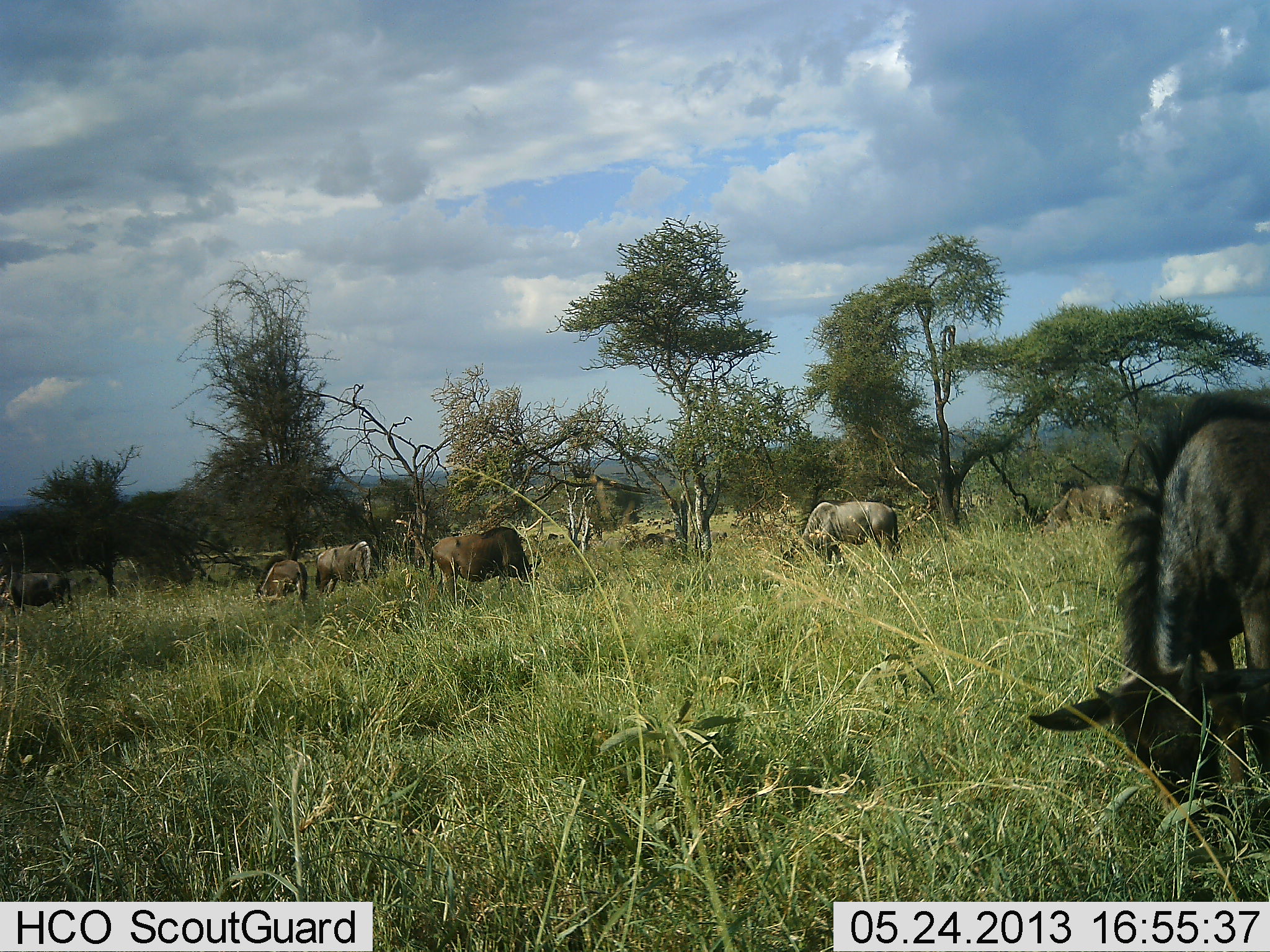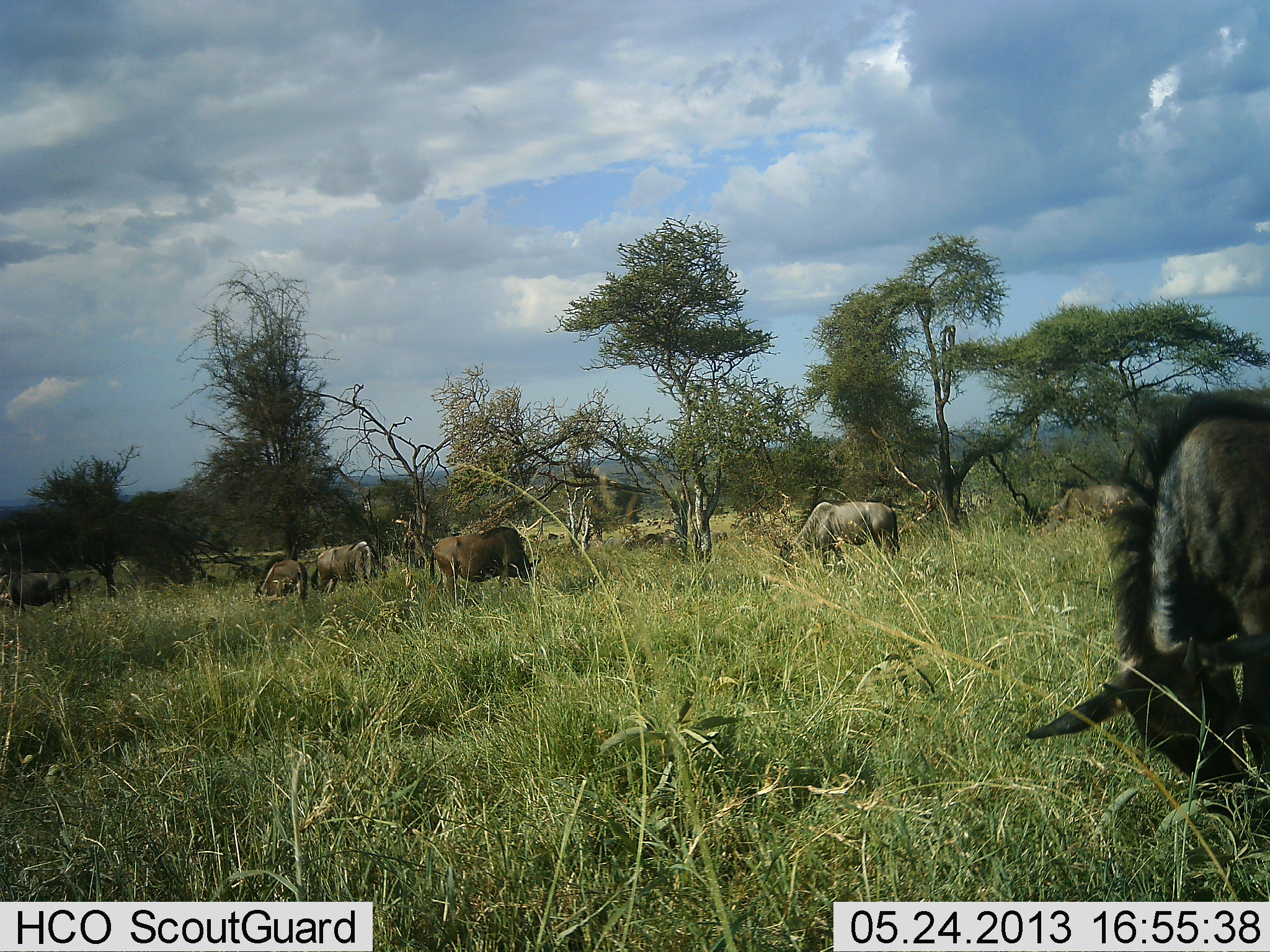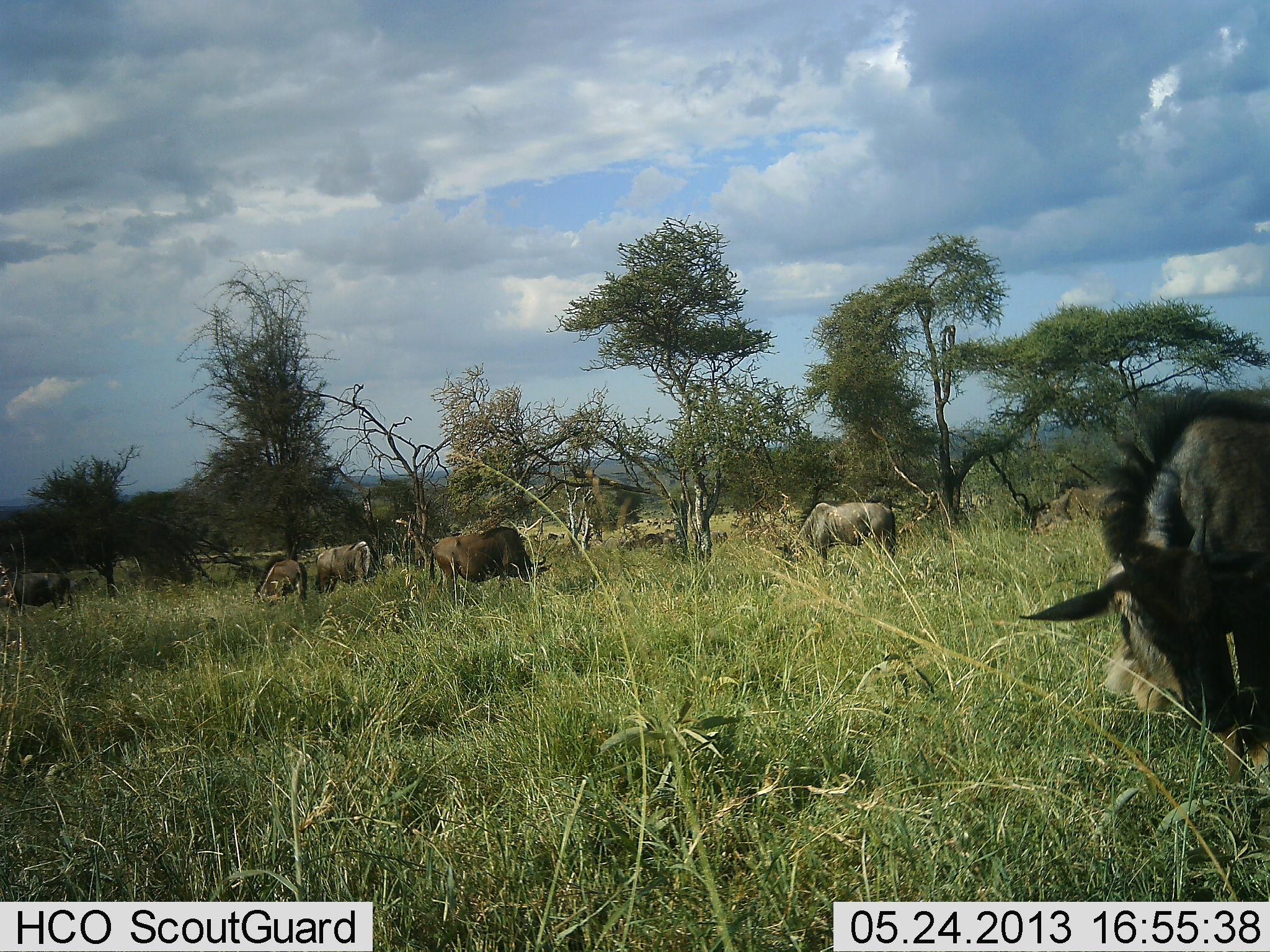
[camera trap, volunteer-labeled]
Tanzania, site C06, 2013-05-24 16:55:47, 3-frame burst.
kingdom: Animalia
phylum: Chordata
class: Mammalia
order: Artiodactyla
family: Bovidae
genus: Connochaetes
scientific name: Connochaetes taurinus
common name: blue wildebeest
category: wildebeest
Wildebeest (blue wildebeest) (Connochaetes taurinus), count 6. Behavior (volunteer vote fractions): standing 50%, resting 0%, moving 7%, interacting 0%. Young present (vote fraction): 14%. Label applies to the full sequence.